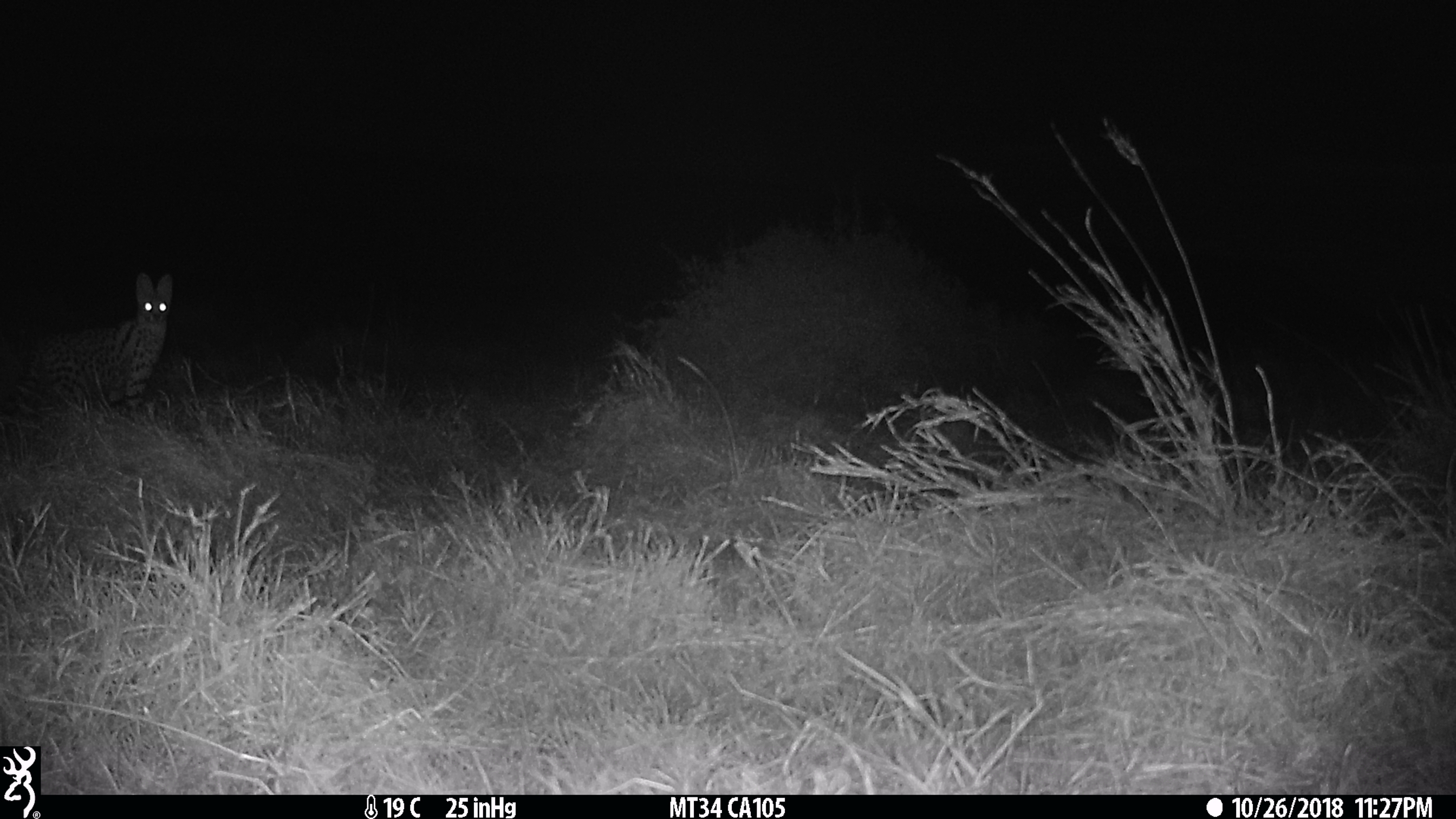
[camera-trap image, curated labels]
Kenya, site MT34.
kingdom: Animalia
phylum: Chordata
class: Mammalia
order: Carnivora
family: Felidae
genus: Leptailurus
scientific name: Leptailurus serval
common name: serval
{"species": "serval (Leptailurus serval)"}